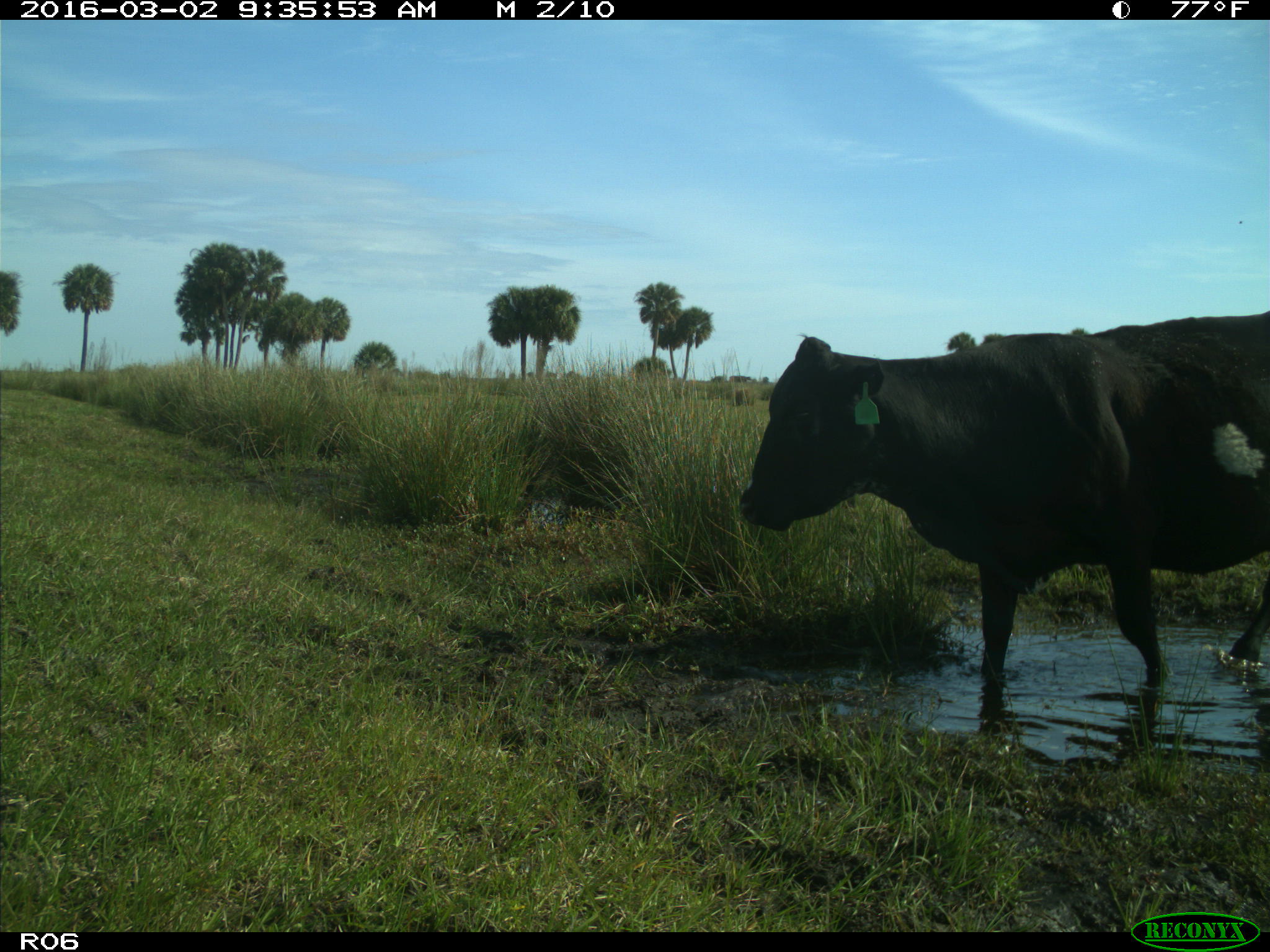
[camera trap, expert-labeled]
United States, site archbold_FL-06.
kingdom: Animalia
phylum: Chordata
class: Mammalia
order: Artiodactyla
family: Bovidae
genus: Bos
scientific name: Bos taurus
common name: domestic cow